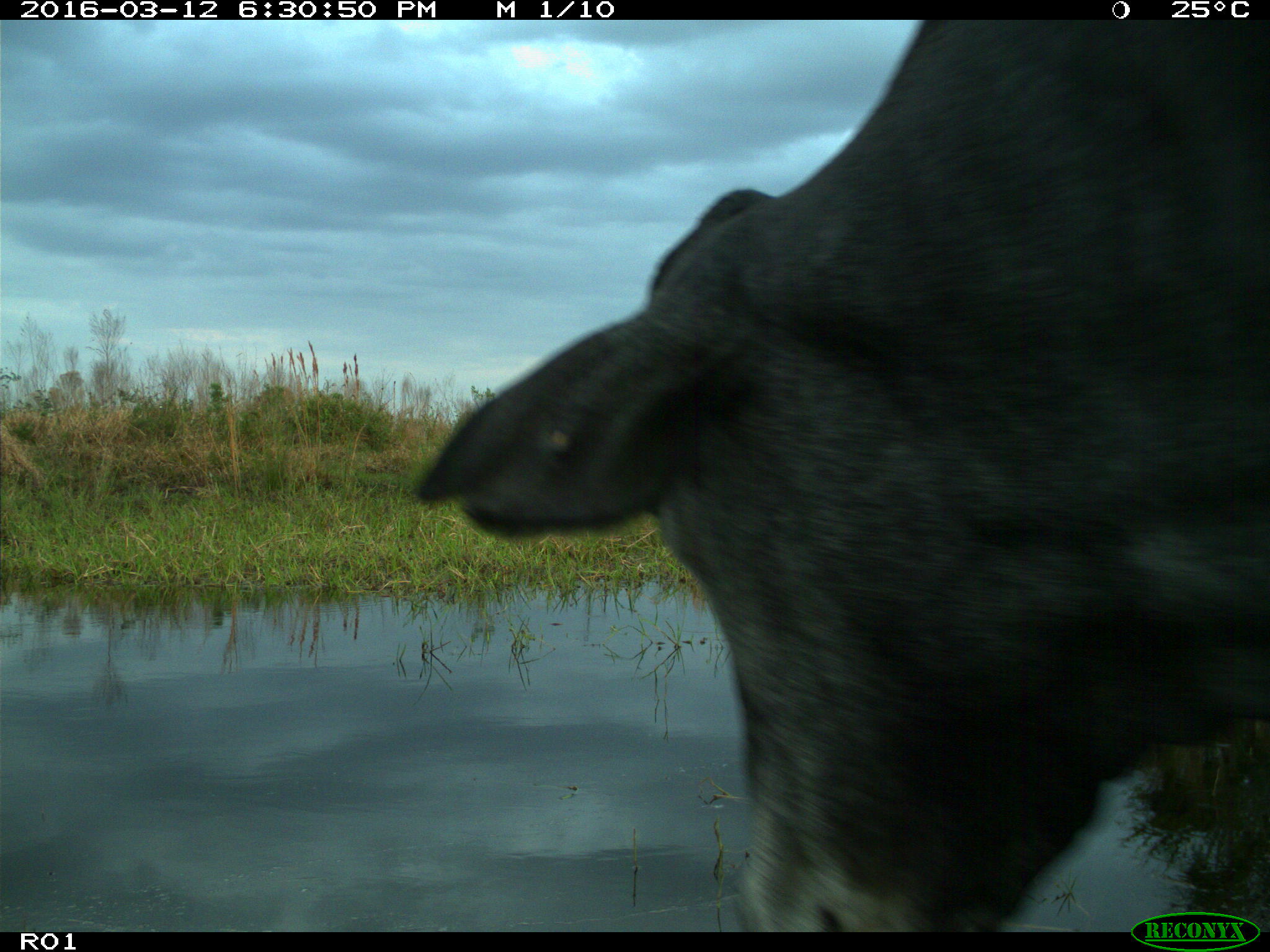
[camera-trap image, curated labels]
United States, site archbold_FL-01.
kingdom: Animalia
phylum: Chordata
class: Mammalia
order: Artiodactyla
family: Bovidae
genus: Bos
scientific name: Bos taurus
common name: domestic cow